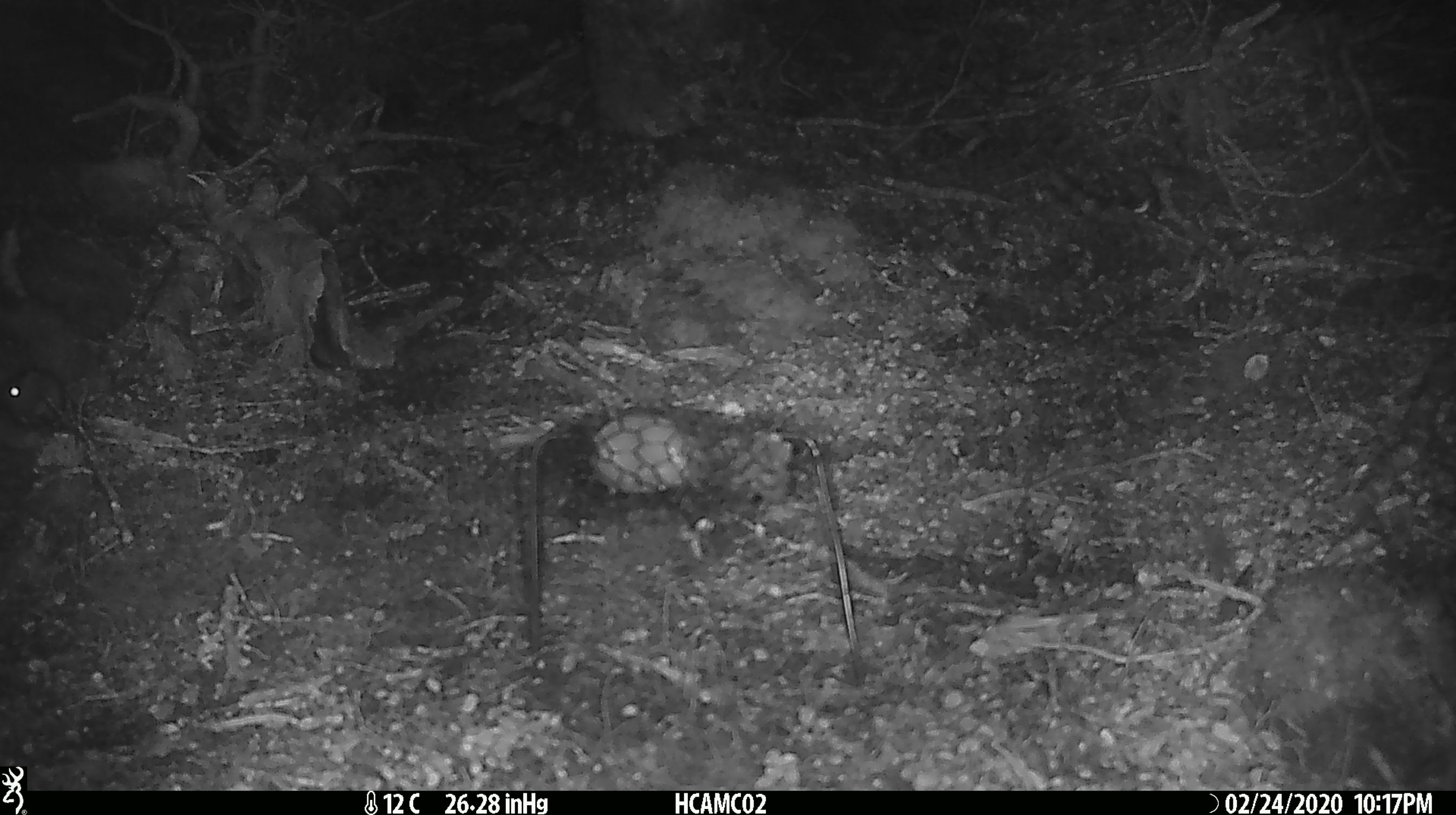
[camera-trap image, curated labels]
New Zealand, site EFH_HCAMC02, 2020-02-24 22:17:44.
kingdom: Animalia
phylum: Chordata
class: Mammalia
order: Rodentia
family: Muridae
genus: Mus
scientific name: Mus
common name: mouse